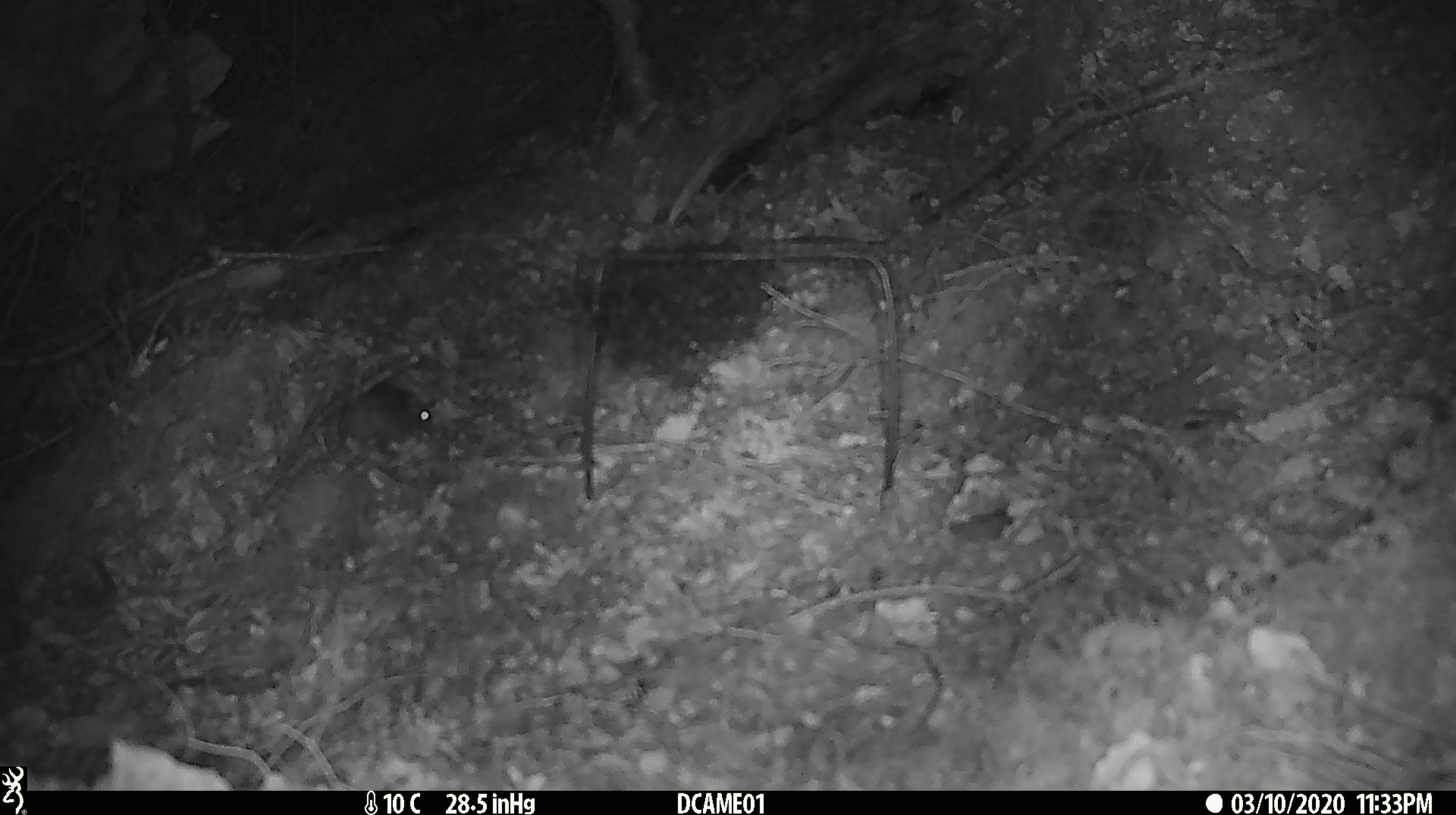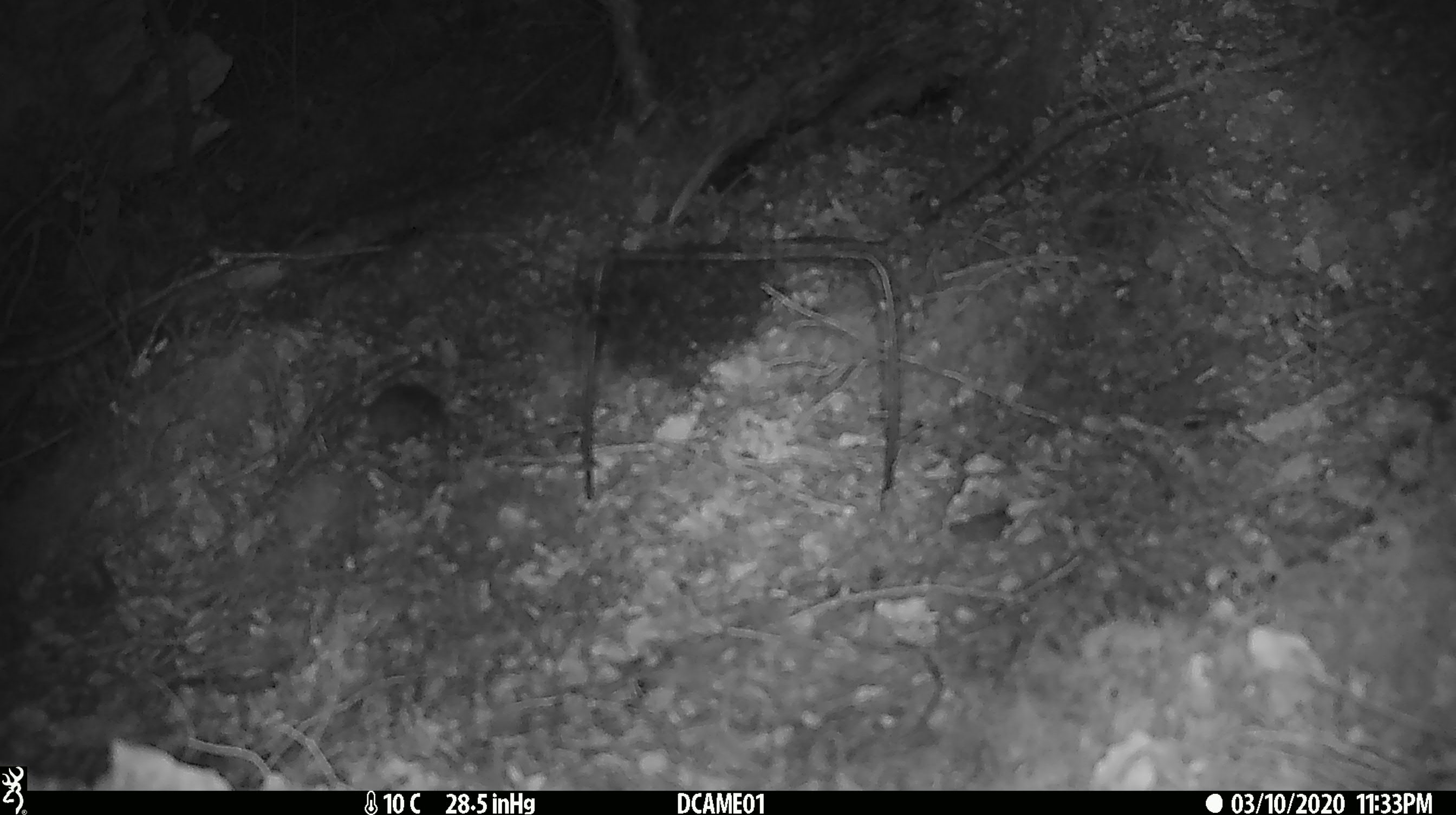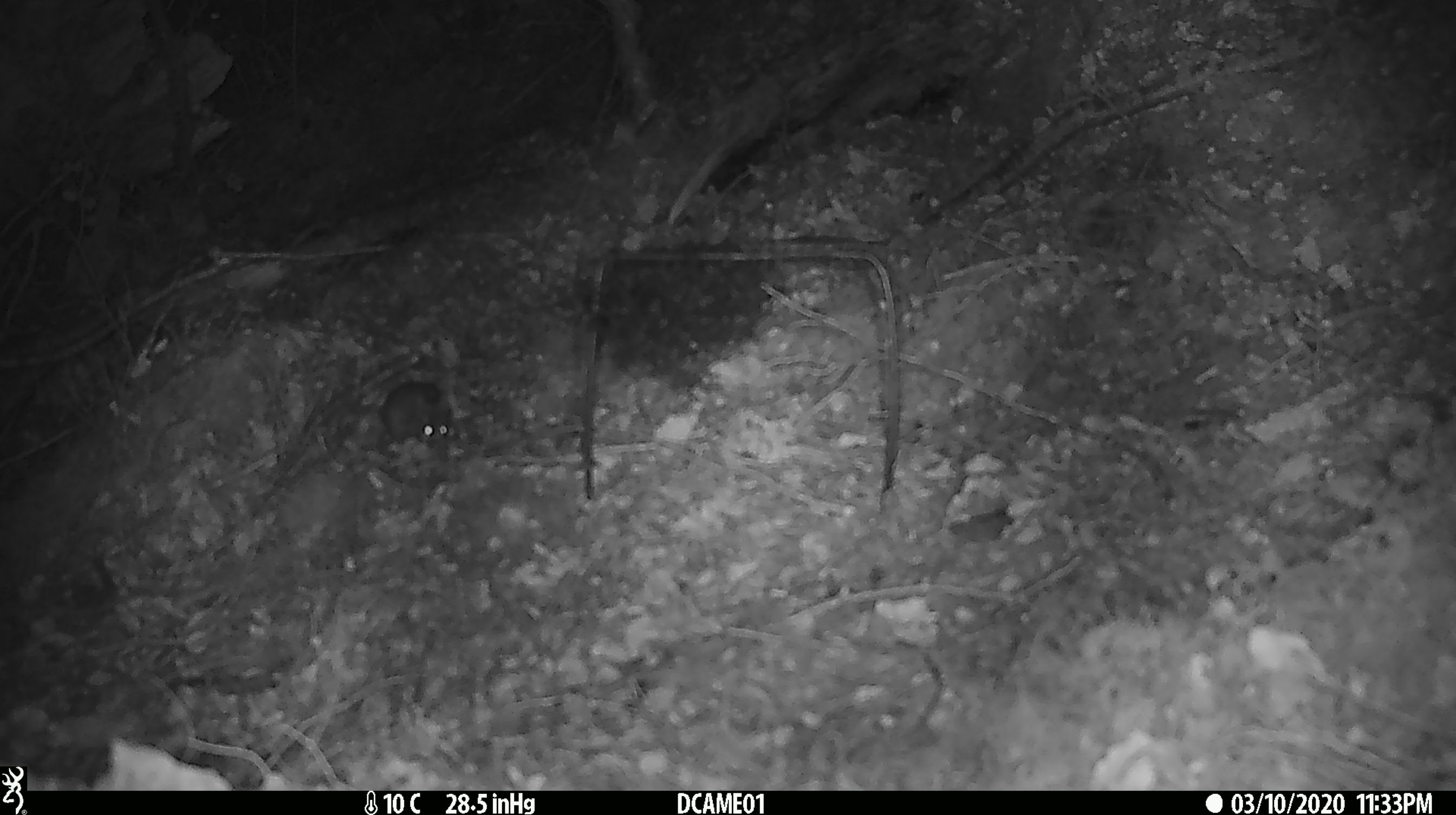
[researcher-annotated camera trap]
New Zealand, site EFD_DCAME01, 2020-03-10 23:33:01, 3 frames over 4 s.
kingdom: Animalia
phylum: Chordata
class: Mammalia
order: Rodentia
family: Muridae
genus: Mus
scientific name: Mus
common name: mouse